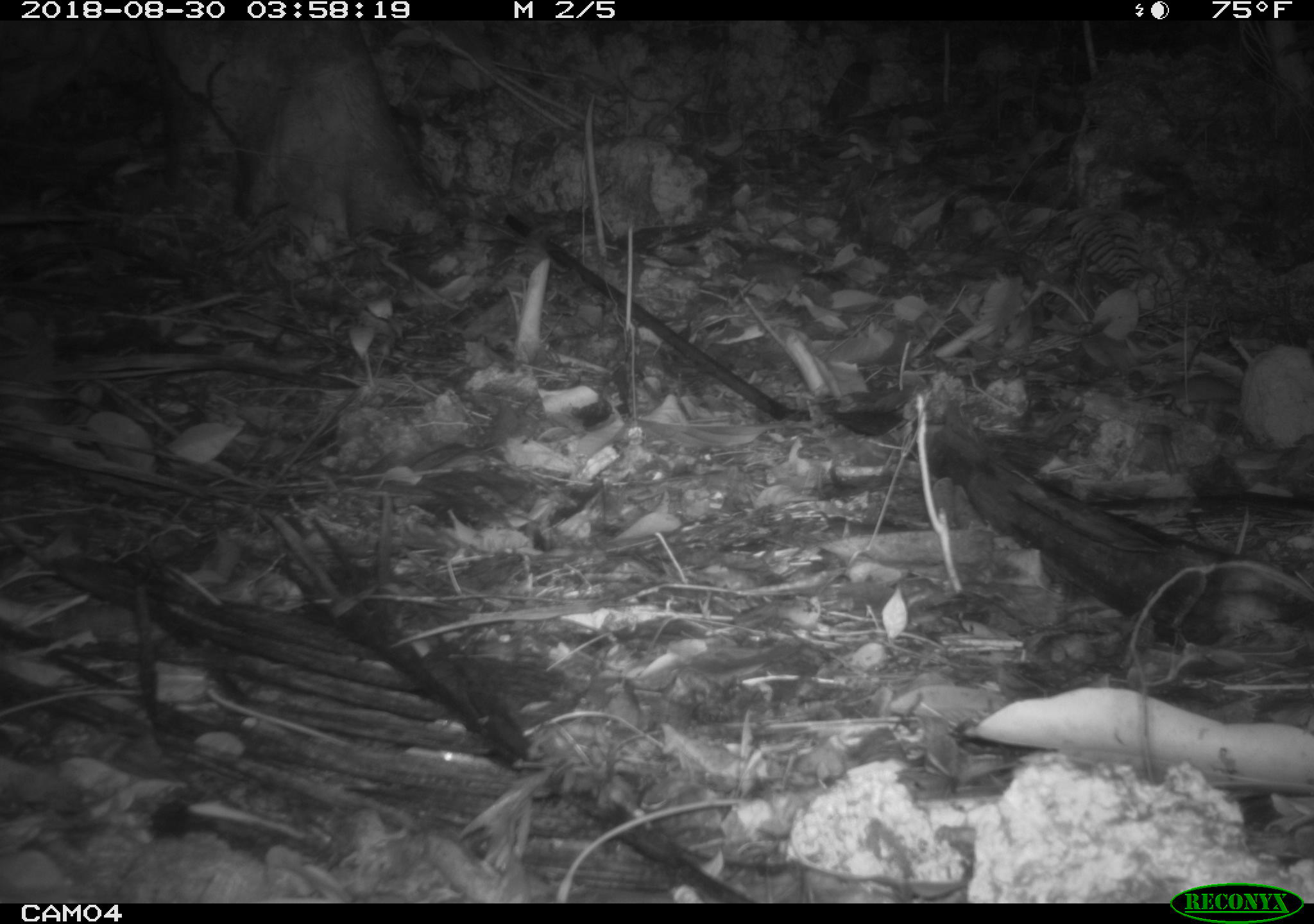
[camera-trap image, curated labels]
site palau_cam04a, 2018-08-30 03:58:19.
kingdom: Animalia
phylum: Chordata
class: Mammalia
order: Rodentia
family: Muridae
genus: Rattus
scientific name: Rattus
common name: rat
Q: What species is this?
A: Rat (Rattus).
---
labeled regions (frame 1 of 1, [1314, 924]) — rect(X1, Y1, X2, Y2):
rat: rect(1122, 372, 1239, 415)